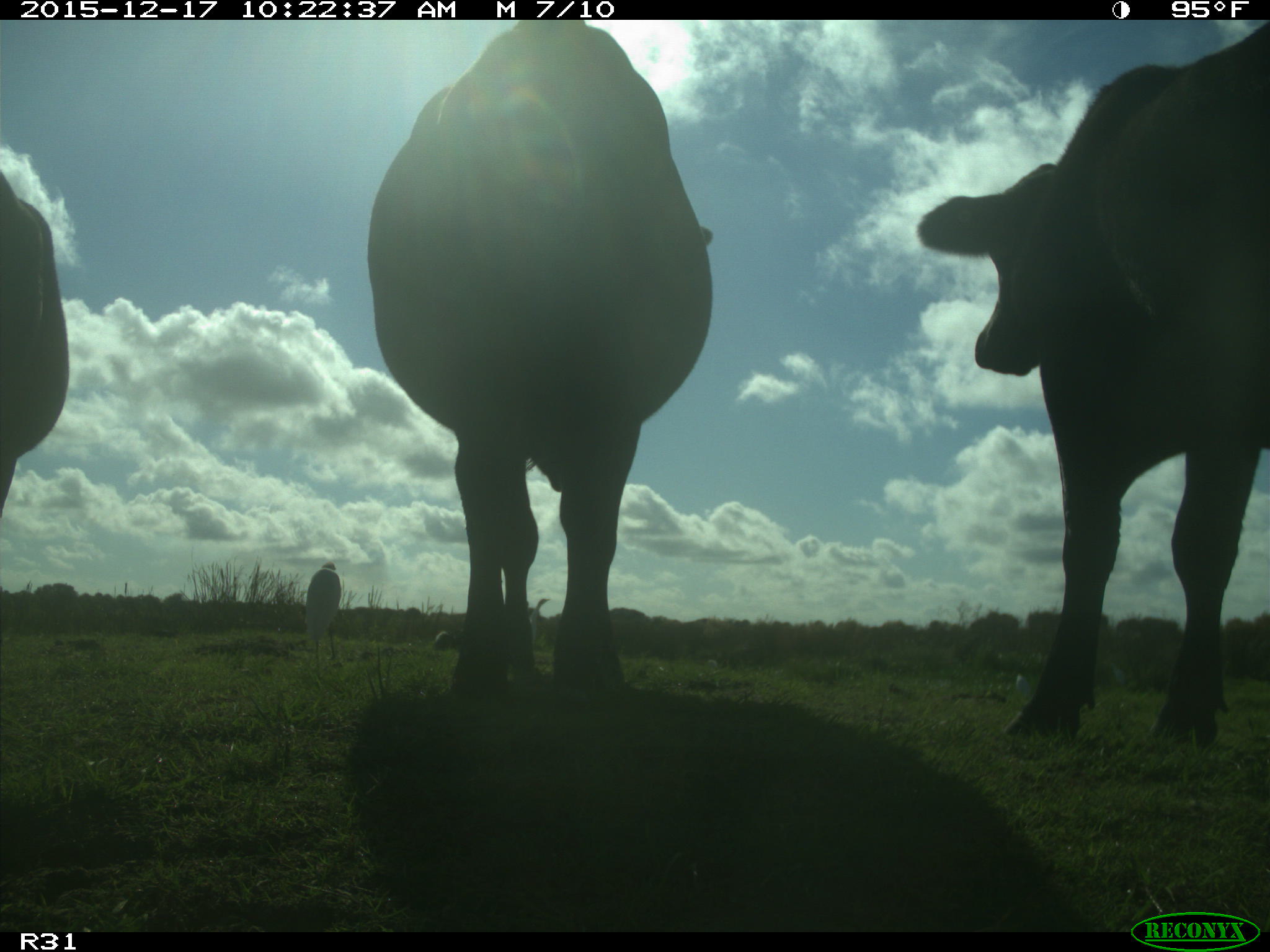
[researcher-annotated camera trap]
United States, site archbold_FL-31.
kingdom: Animalia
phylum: Chordata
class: Mammalia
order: Artiodactyla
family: Bovidae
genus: Bos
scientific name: Bos taurus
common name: domestic cow